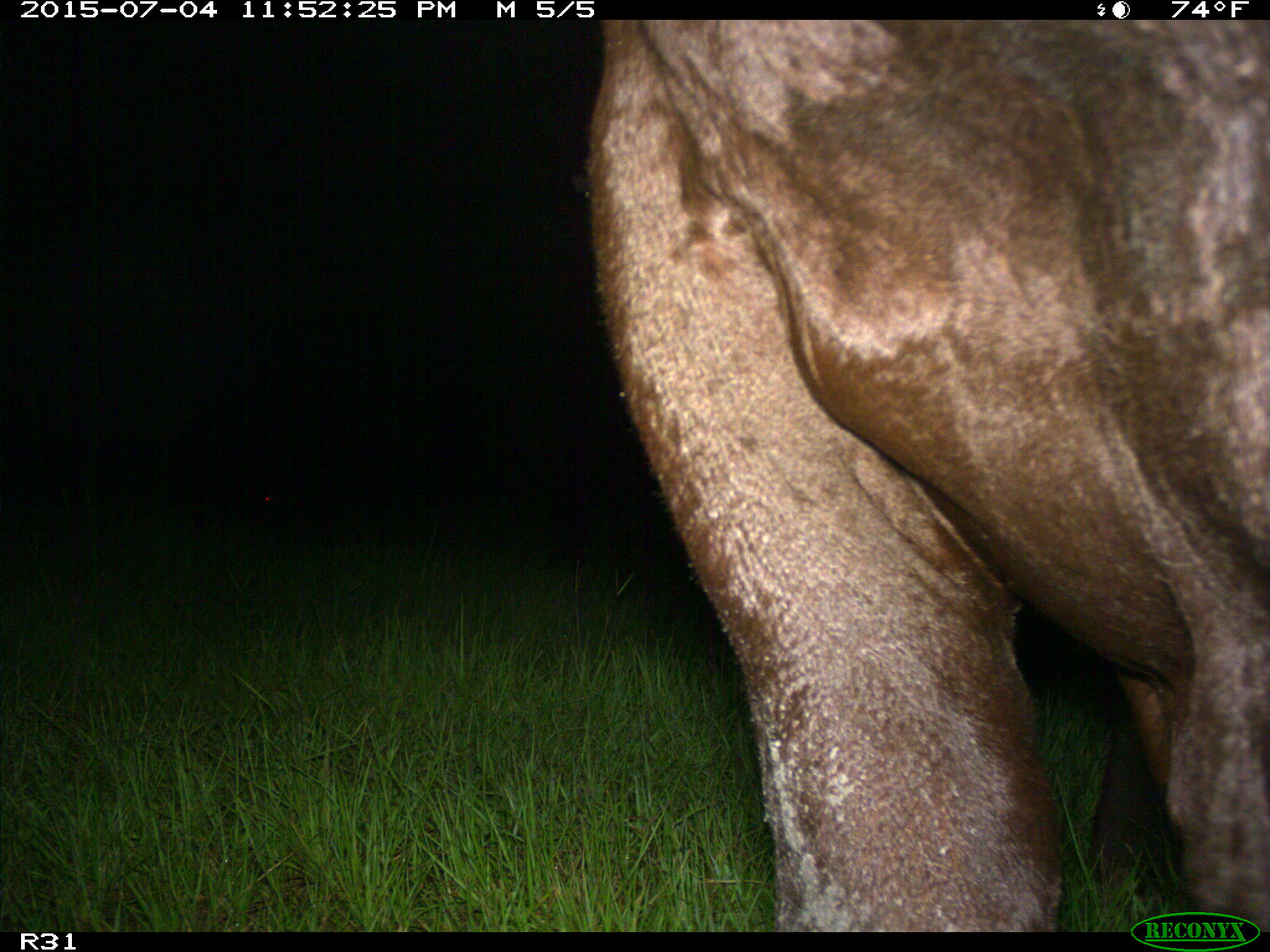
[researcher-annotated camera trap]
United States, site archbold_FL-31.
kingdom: Animalia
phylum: Chordata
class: Mammalia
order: Artiodactyla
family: Bovidae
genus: Bos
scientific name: Bos taurus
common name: domestic cow